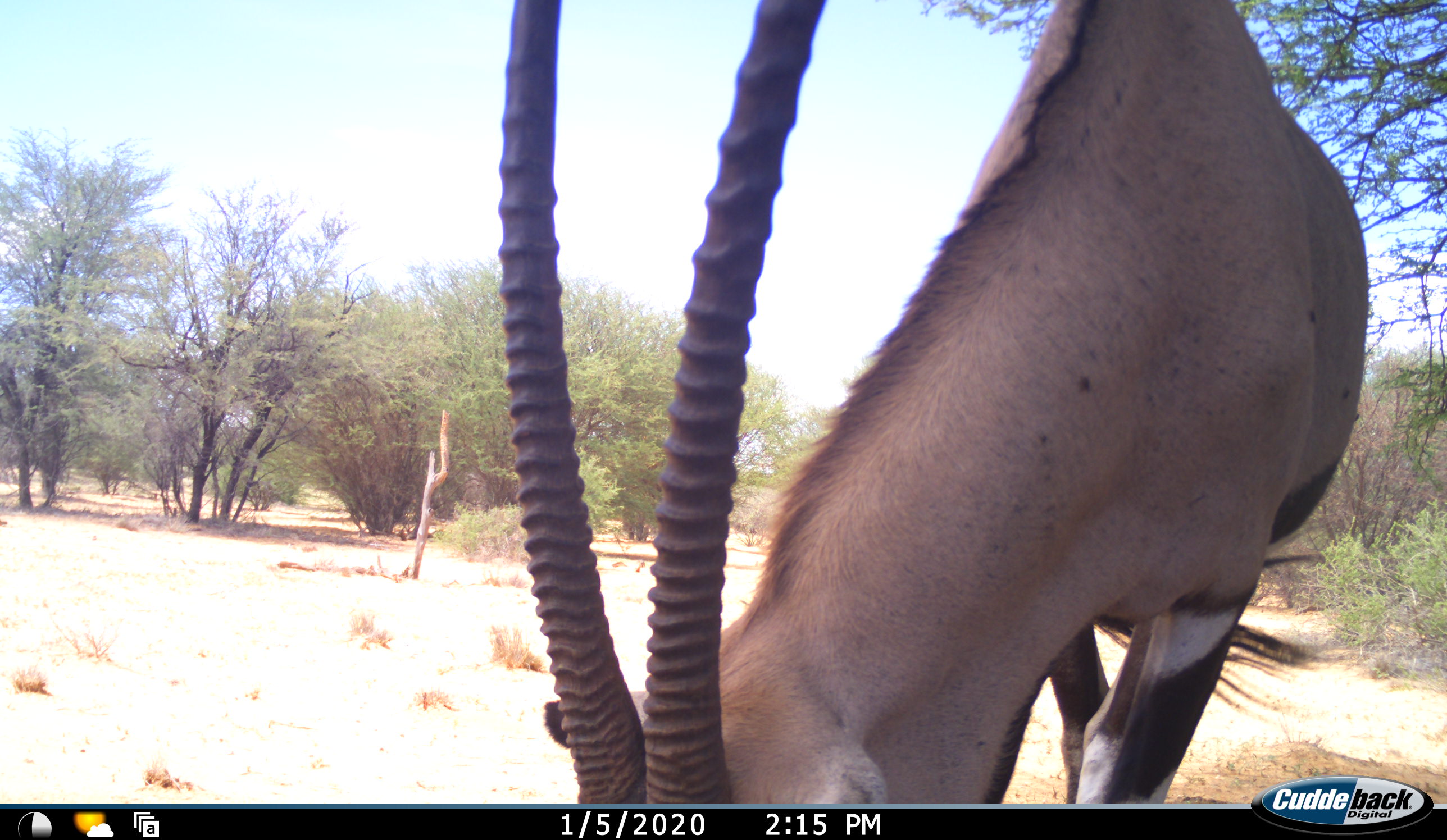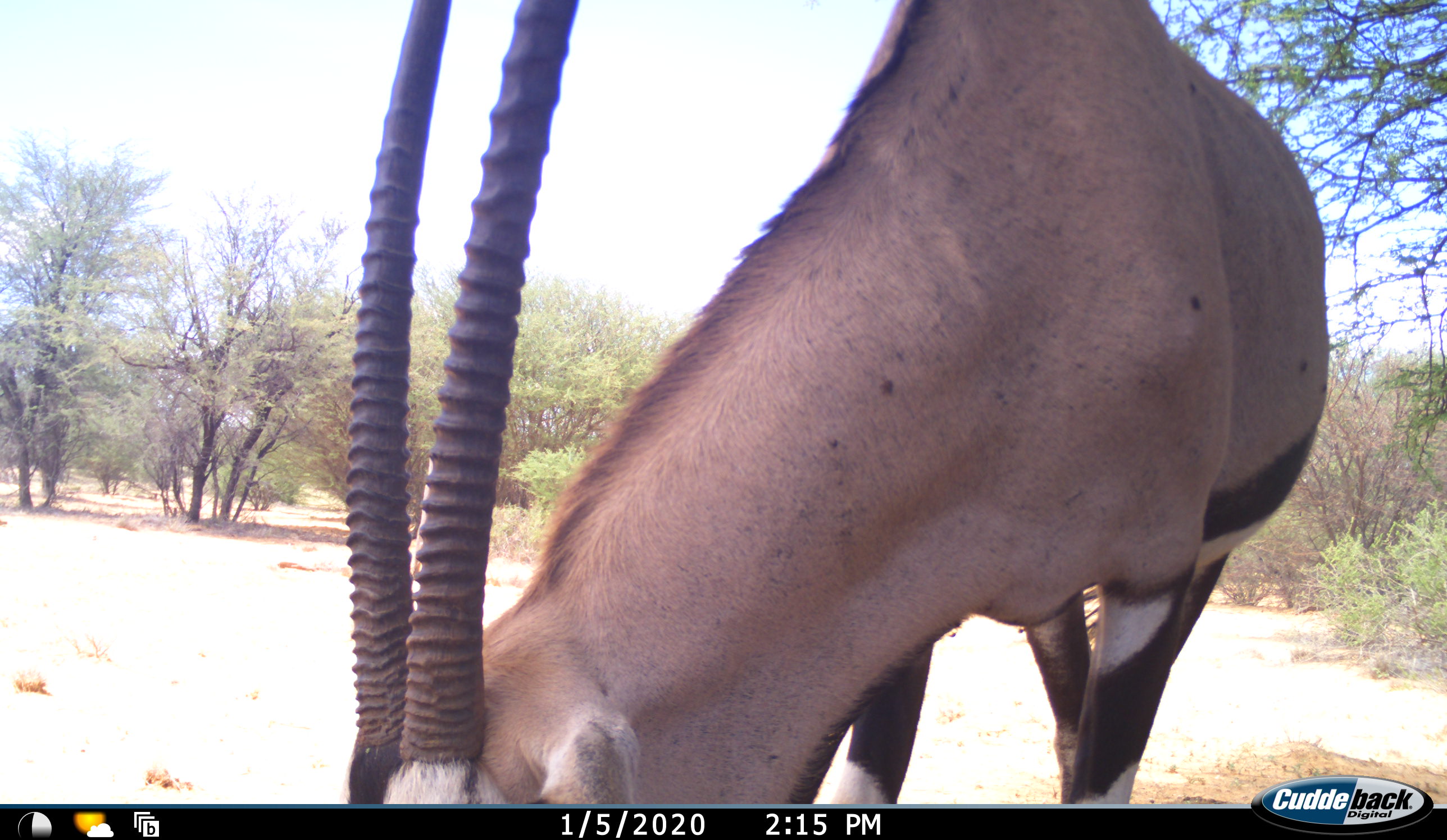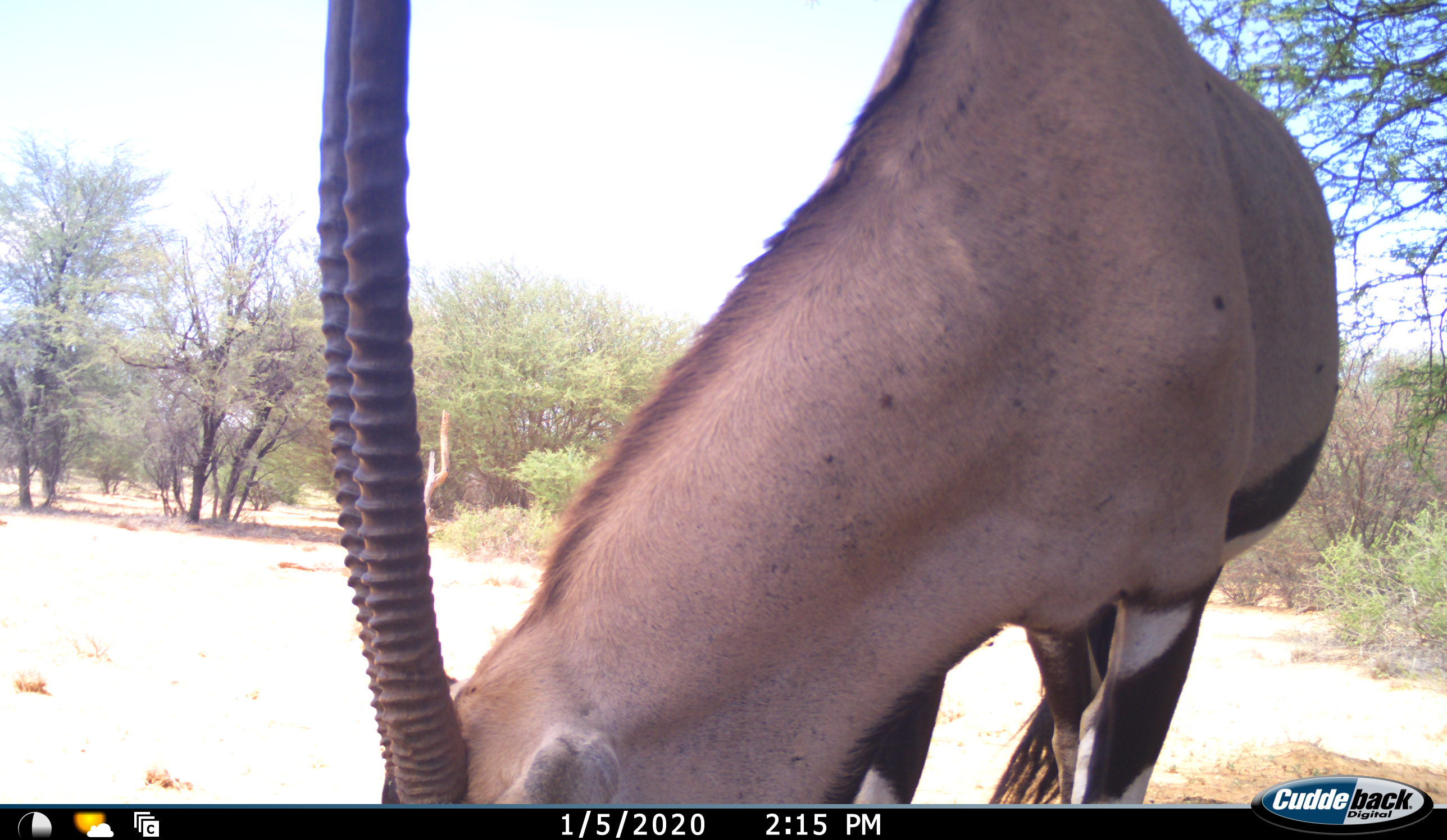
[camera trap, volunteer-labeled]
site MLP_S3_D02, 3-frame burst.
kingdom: Animalia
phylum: Chordata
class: Mammalia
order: Artiodactyla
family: Bovidae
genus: Oryx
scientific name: Oryx gazella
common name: gemsbok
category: oryx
Oryx (gemsbok) (Oryx gazella), count 1. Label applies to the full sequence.